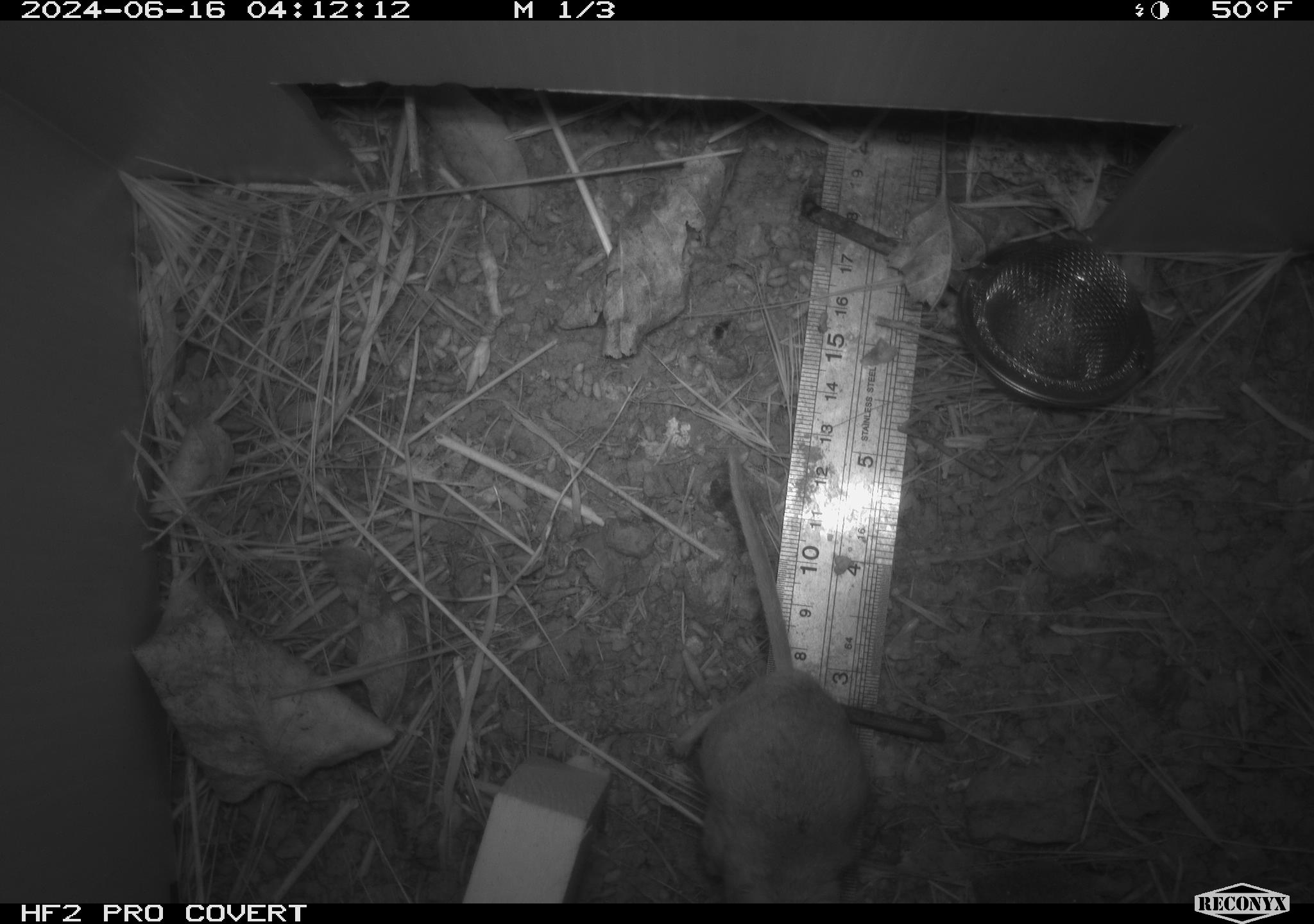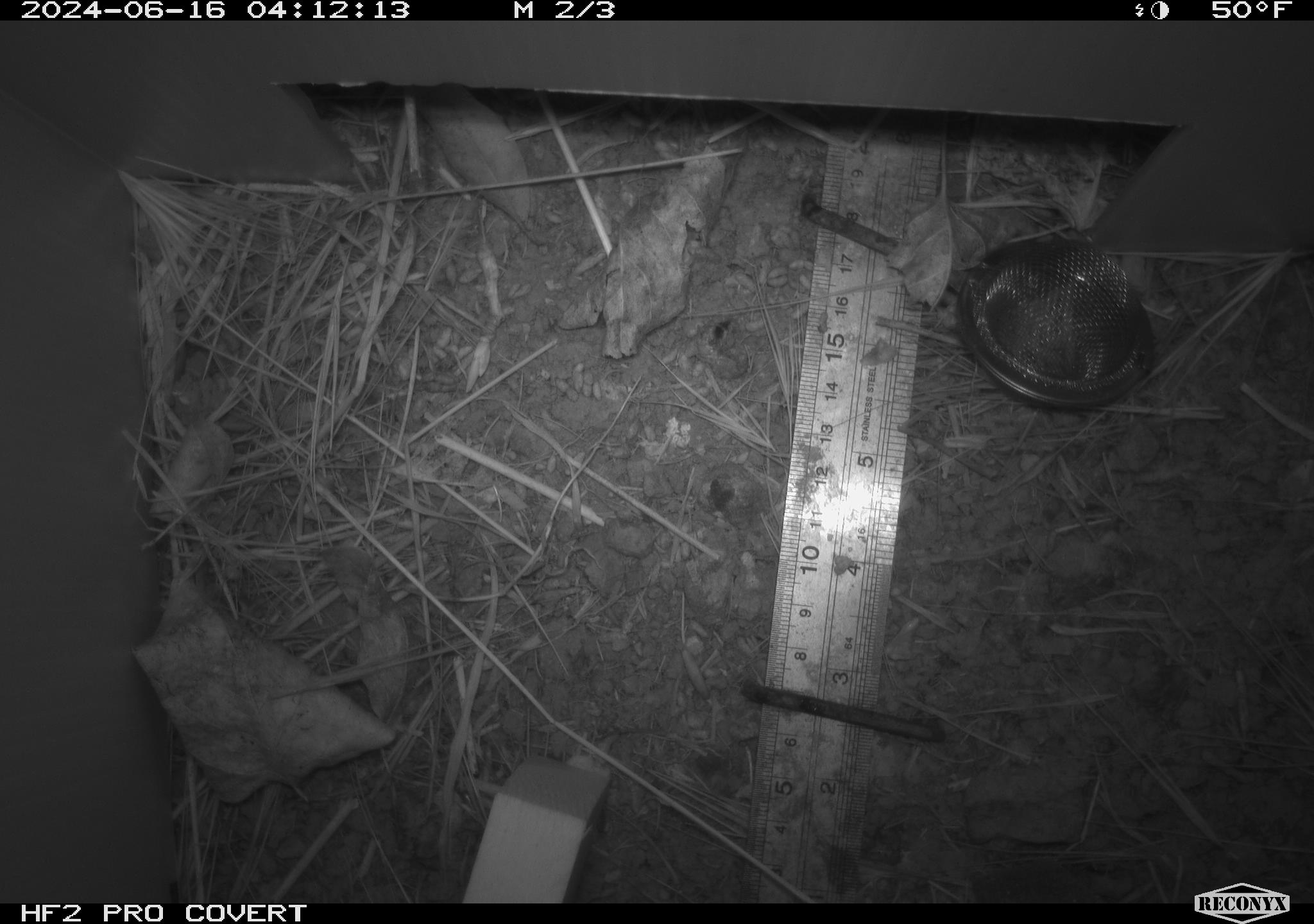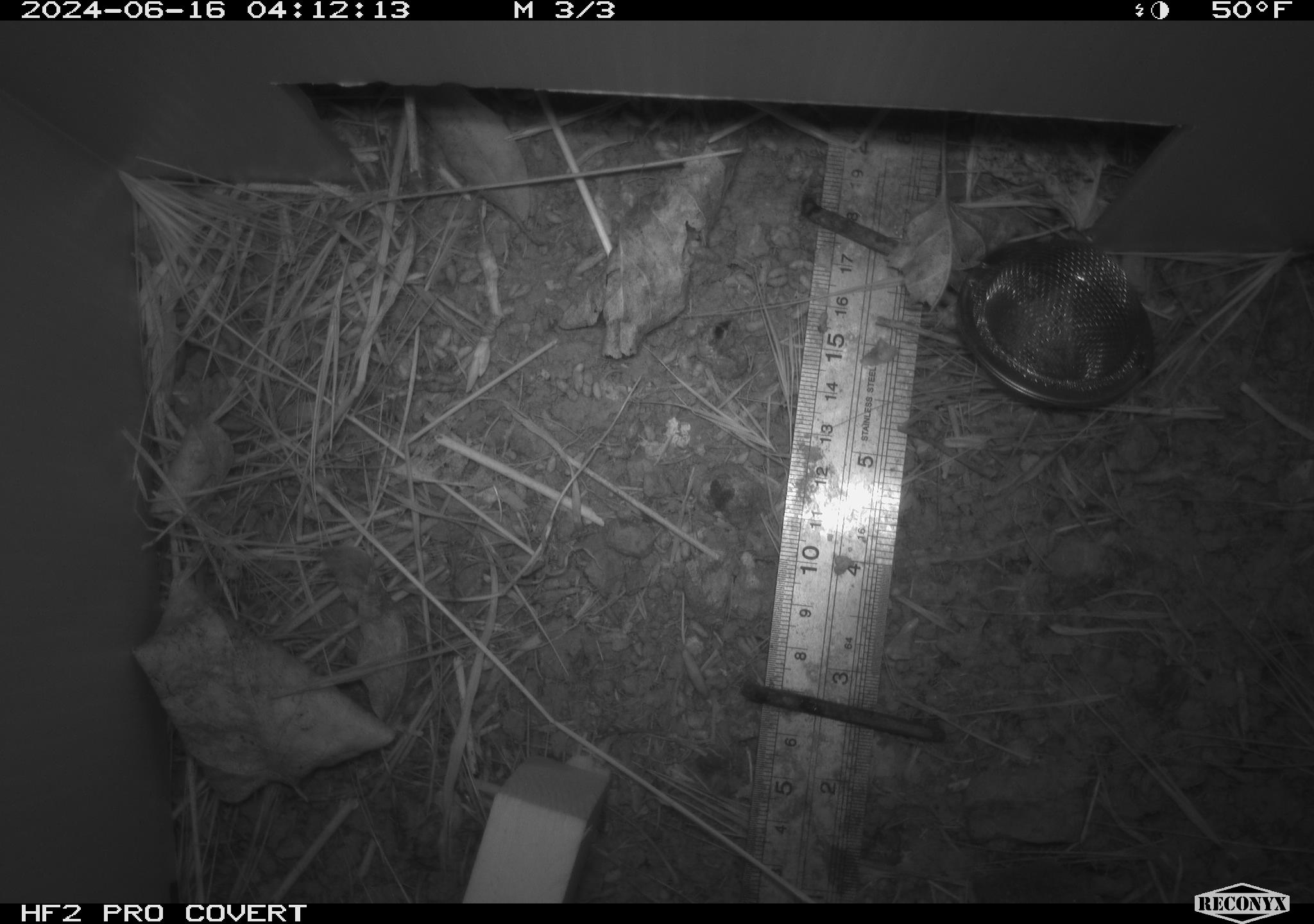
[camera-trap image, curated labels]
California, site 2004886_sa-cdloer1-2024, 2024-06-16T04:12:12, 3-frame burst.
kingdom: Animalia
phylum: Chordata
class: Mammalia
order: Rodentia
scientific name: Rodentia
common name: mouse species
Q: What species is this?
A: Mouse species (Rodentia).